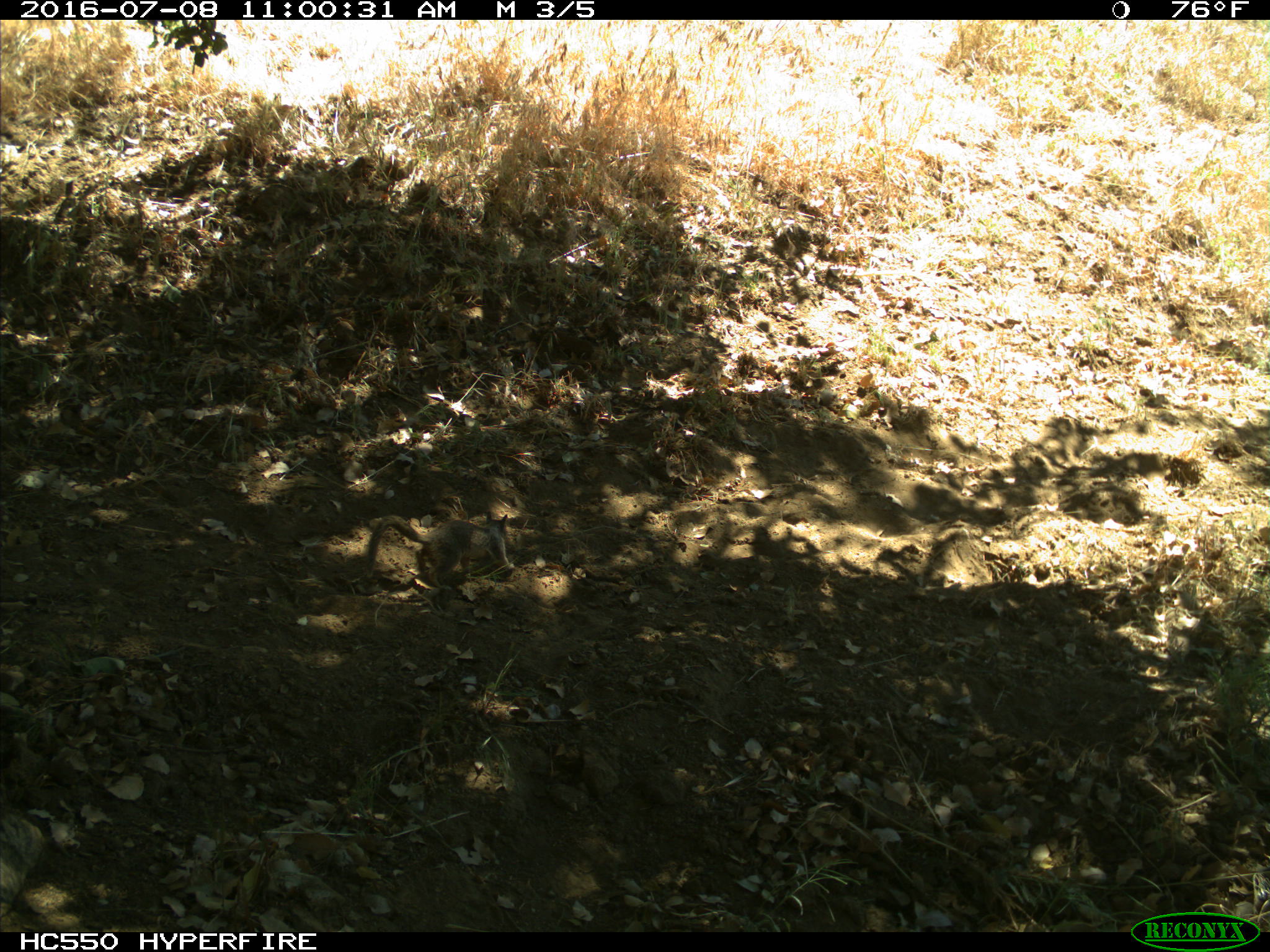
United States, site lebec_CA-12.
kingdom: Animalia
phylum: Chordata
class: Mammalia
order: Rodentia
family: Sciuridae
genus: Otospermophilus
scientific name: Otospermophilus beecheyi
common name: california ground squirrel